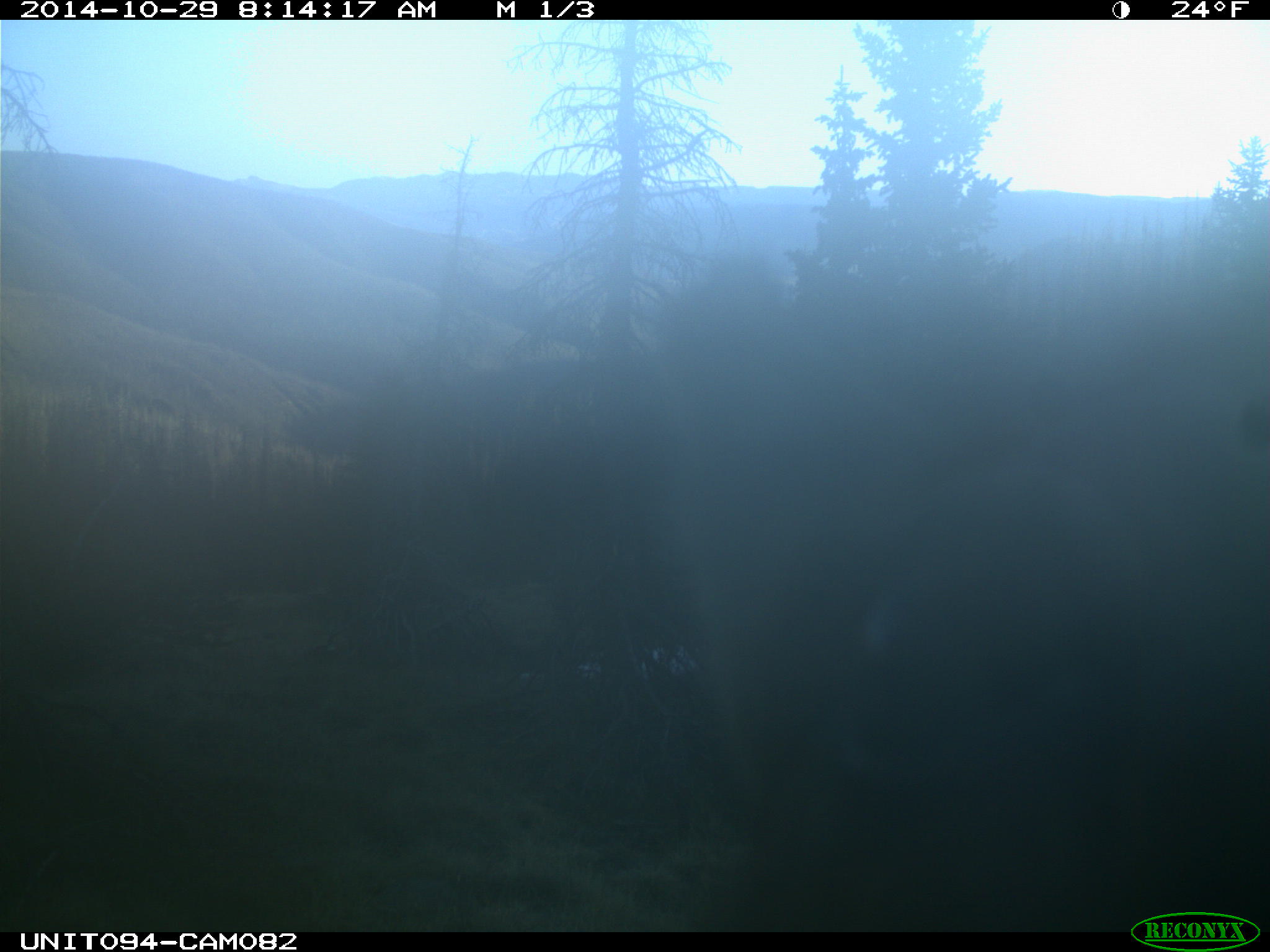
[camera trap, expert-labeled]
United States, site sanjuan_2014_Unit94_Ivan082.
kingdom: Animalia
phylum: Chordata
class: Mammalia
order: Artiodactyla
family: Cervidae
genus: Cervus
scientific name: Cervus elaphus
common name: red deer